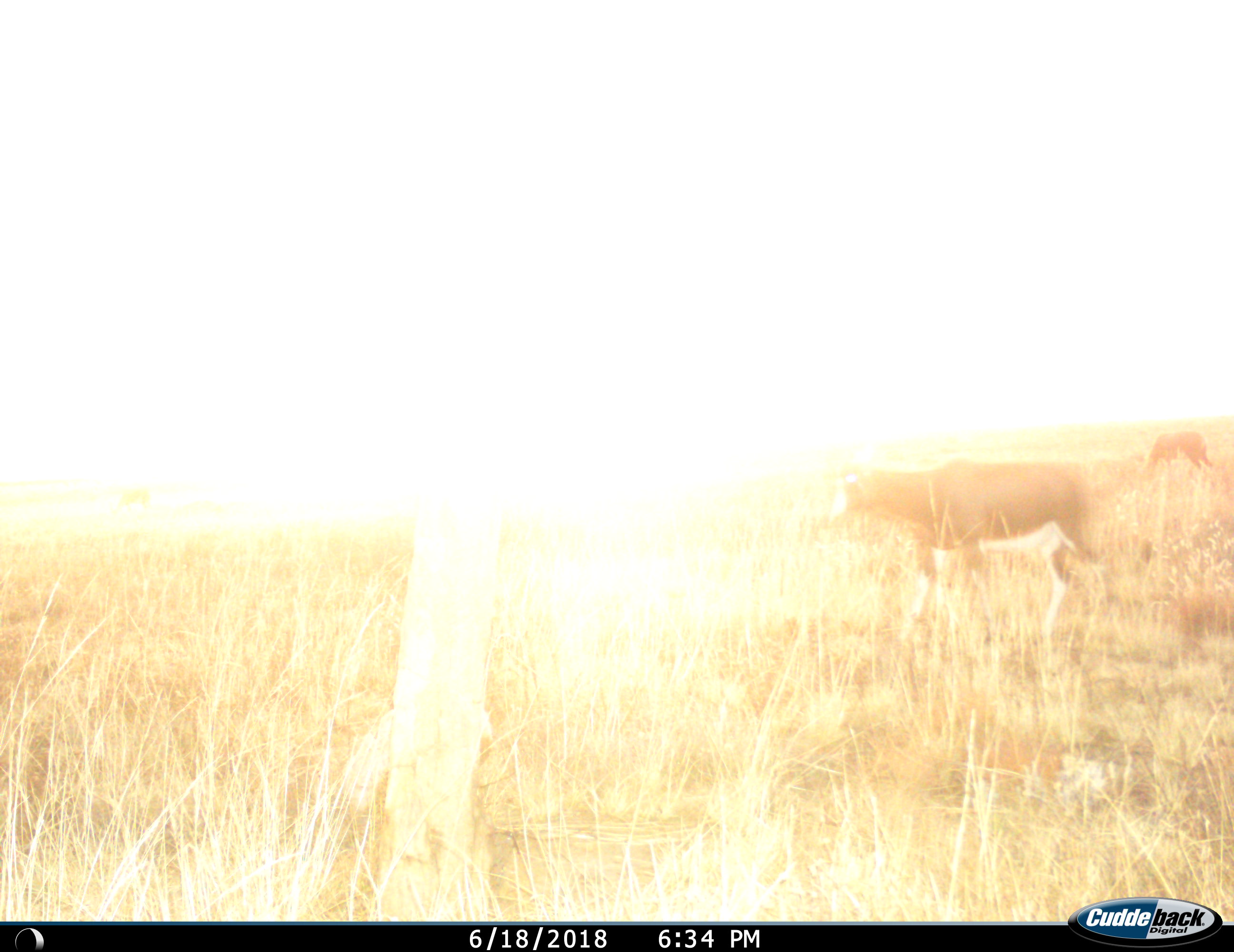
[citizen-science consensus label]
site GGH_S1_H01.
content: unidentified animal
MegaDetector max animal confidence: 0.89